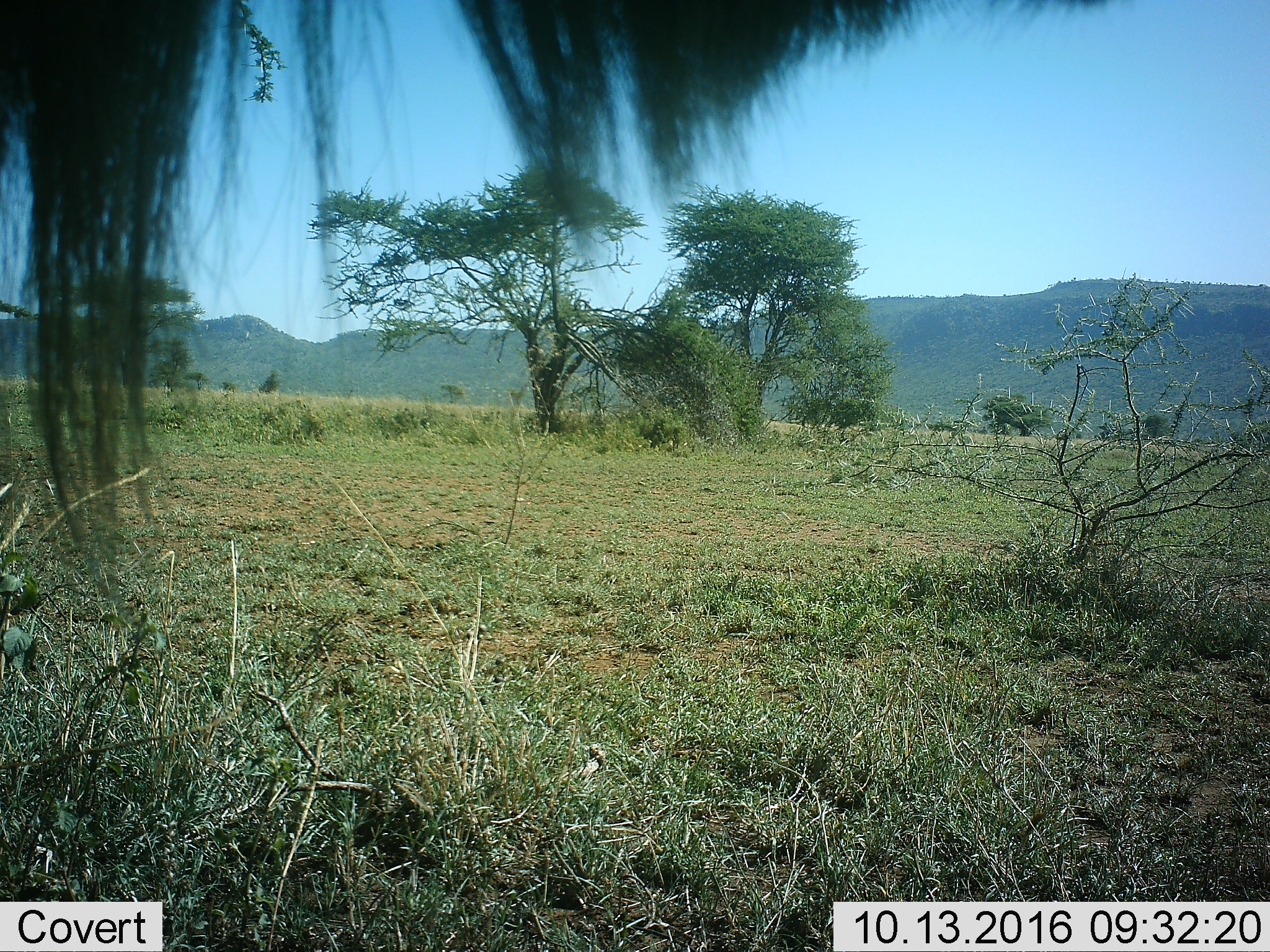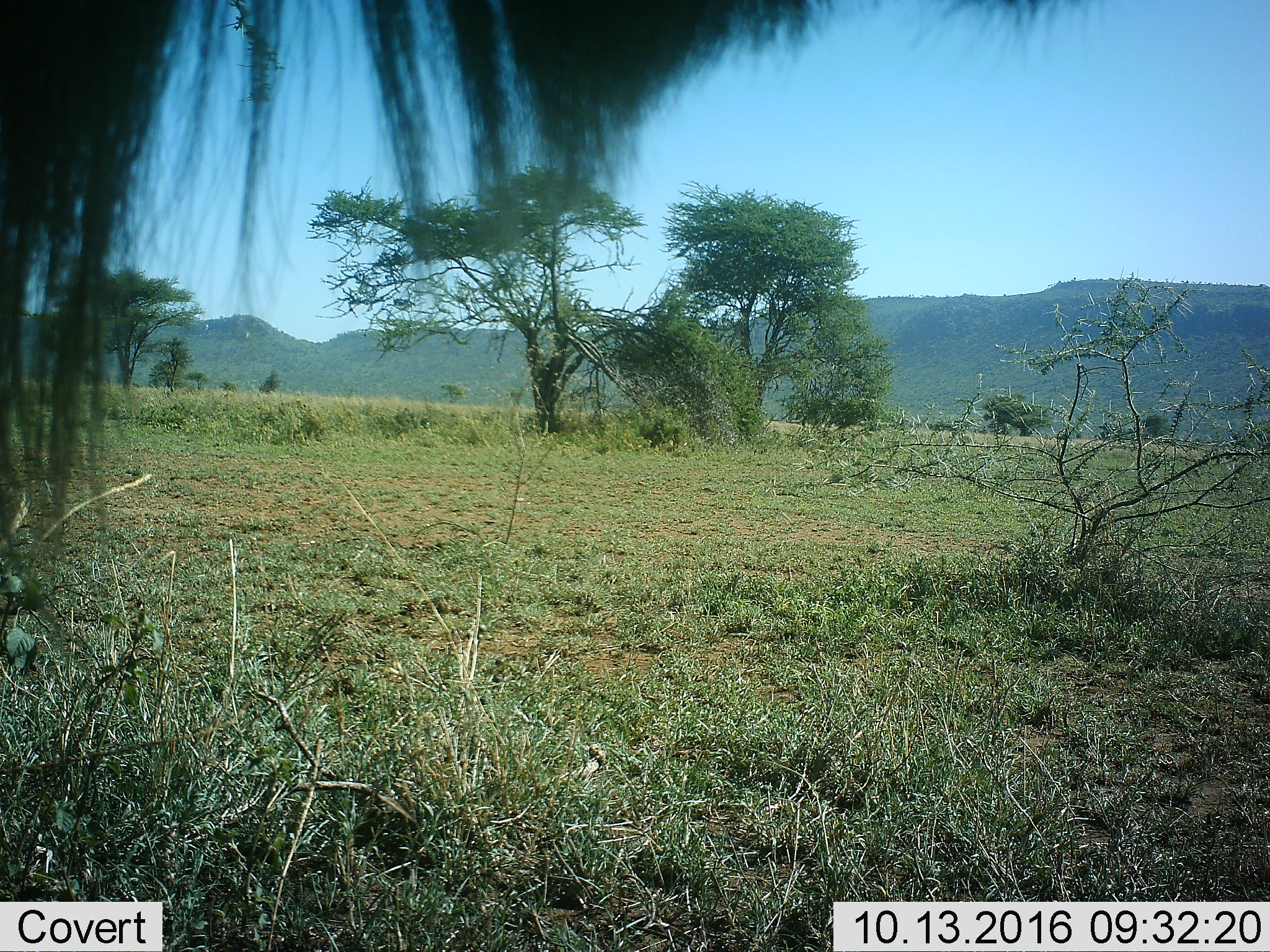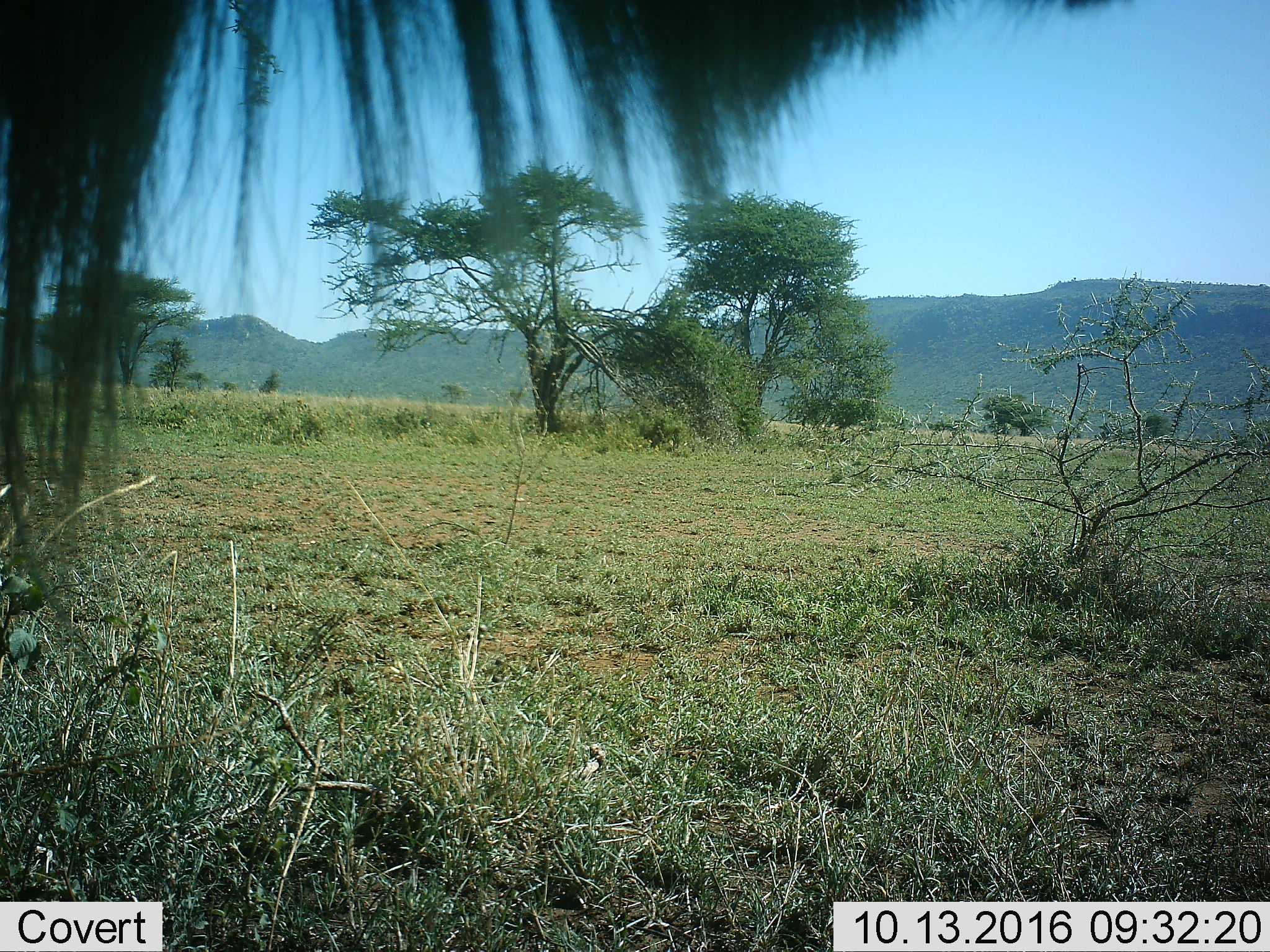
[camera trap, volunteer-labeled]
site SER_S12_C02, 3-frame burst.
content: unidentified animal